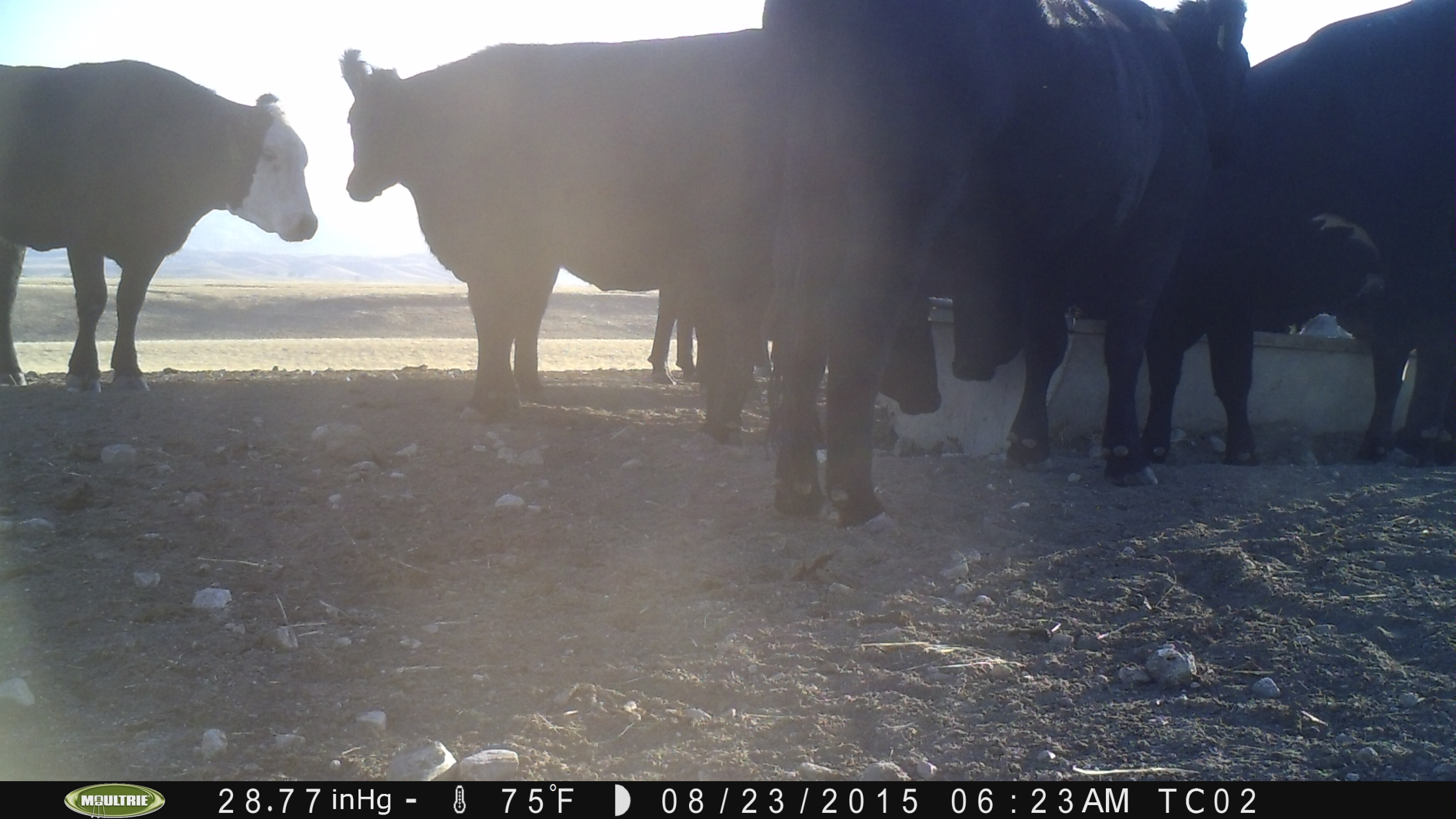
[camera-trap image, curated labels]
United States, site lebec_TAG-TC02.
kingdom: Animalia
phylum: Chordata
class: Mammalia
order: Artiodactyla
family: Bovidae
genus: Bos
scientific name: Bos taurus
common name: domestic cow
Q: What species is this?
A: Bos taurus (domestic cow).